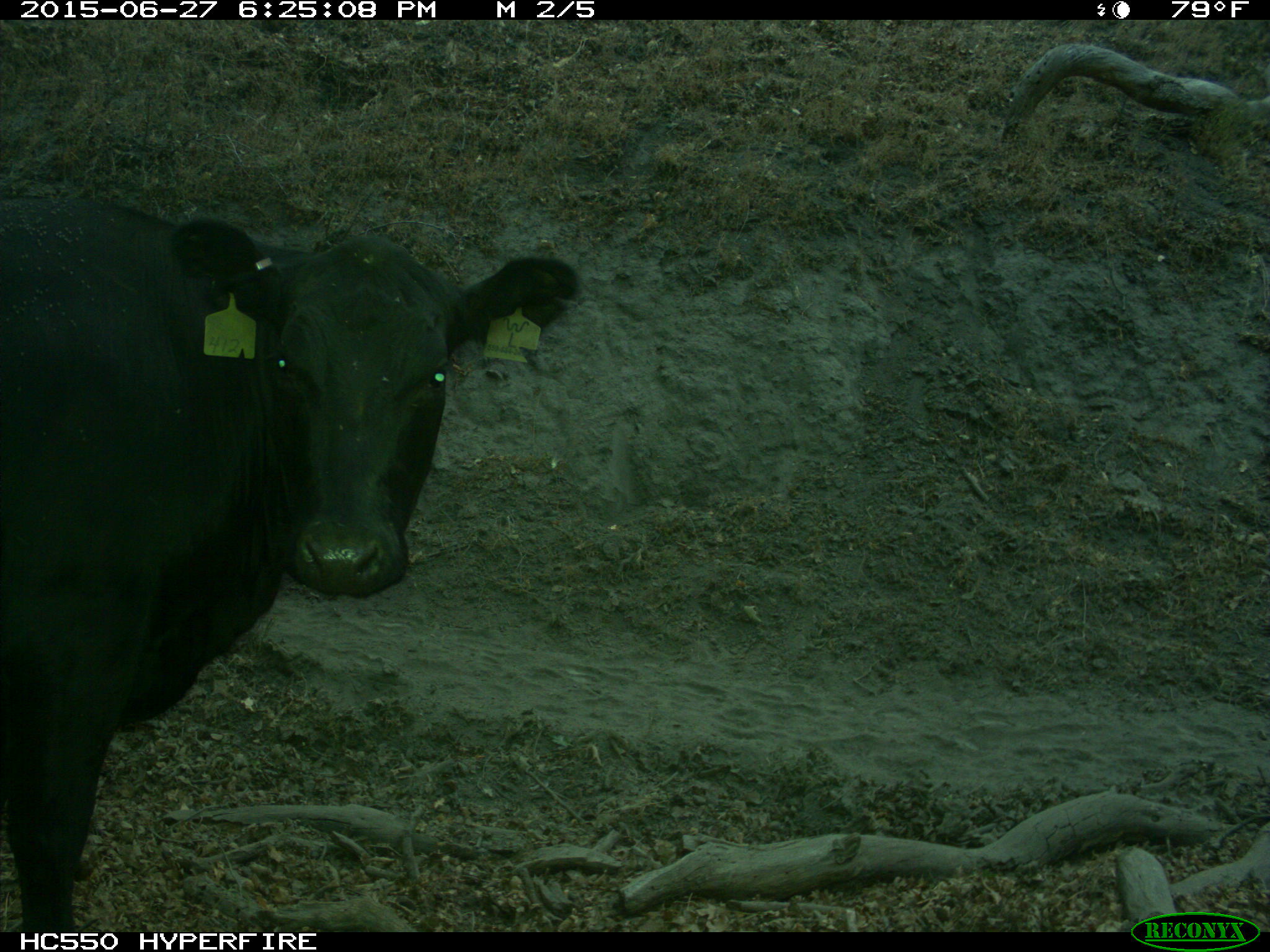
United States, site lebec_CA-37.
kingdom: Animalia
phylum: Chordata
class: Mammalia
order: Artiodactyla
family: Bovidae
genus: Bos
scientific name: Bos taurus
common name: domestic cow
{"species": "Bos taurus (domestic cow)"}